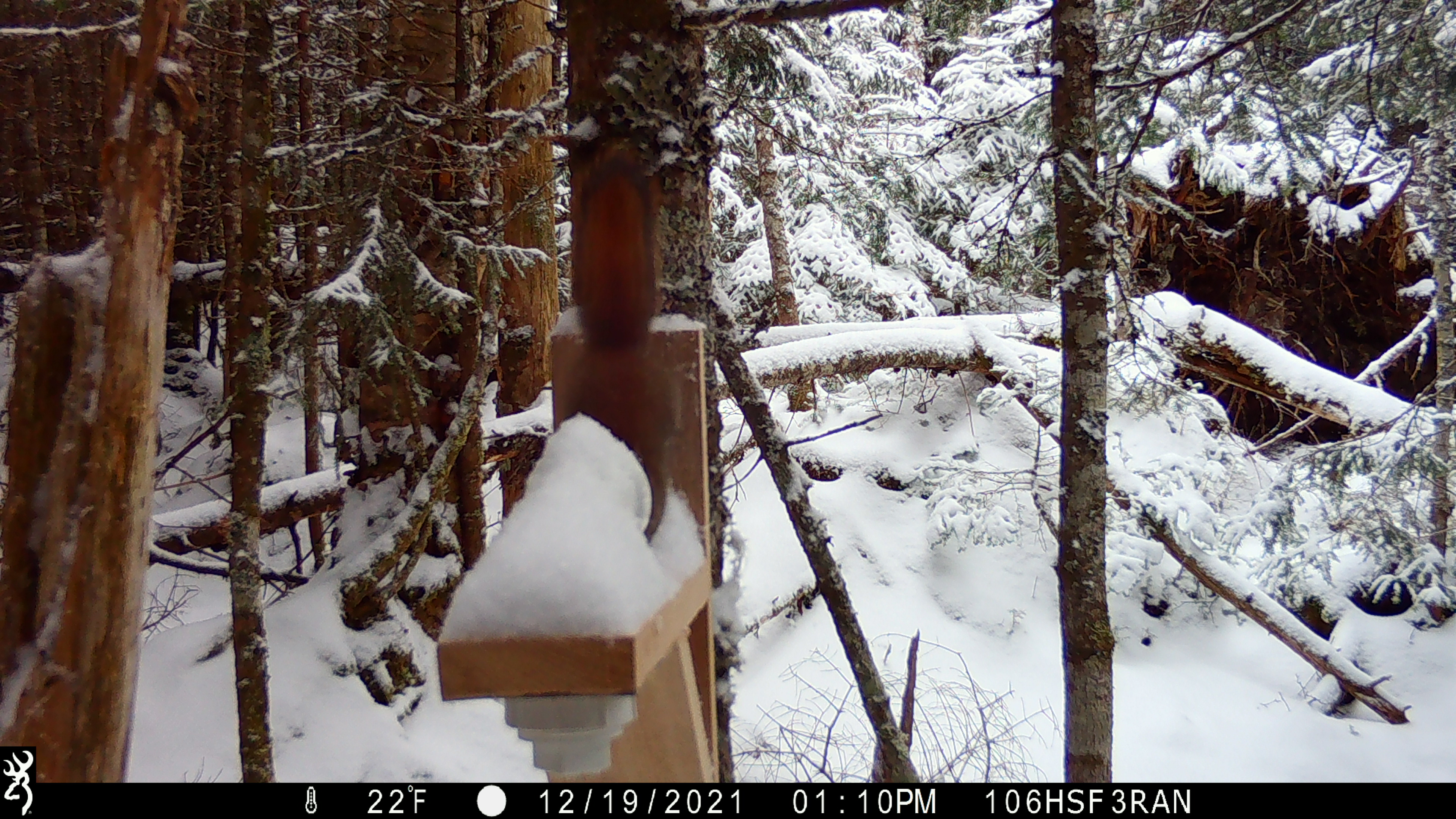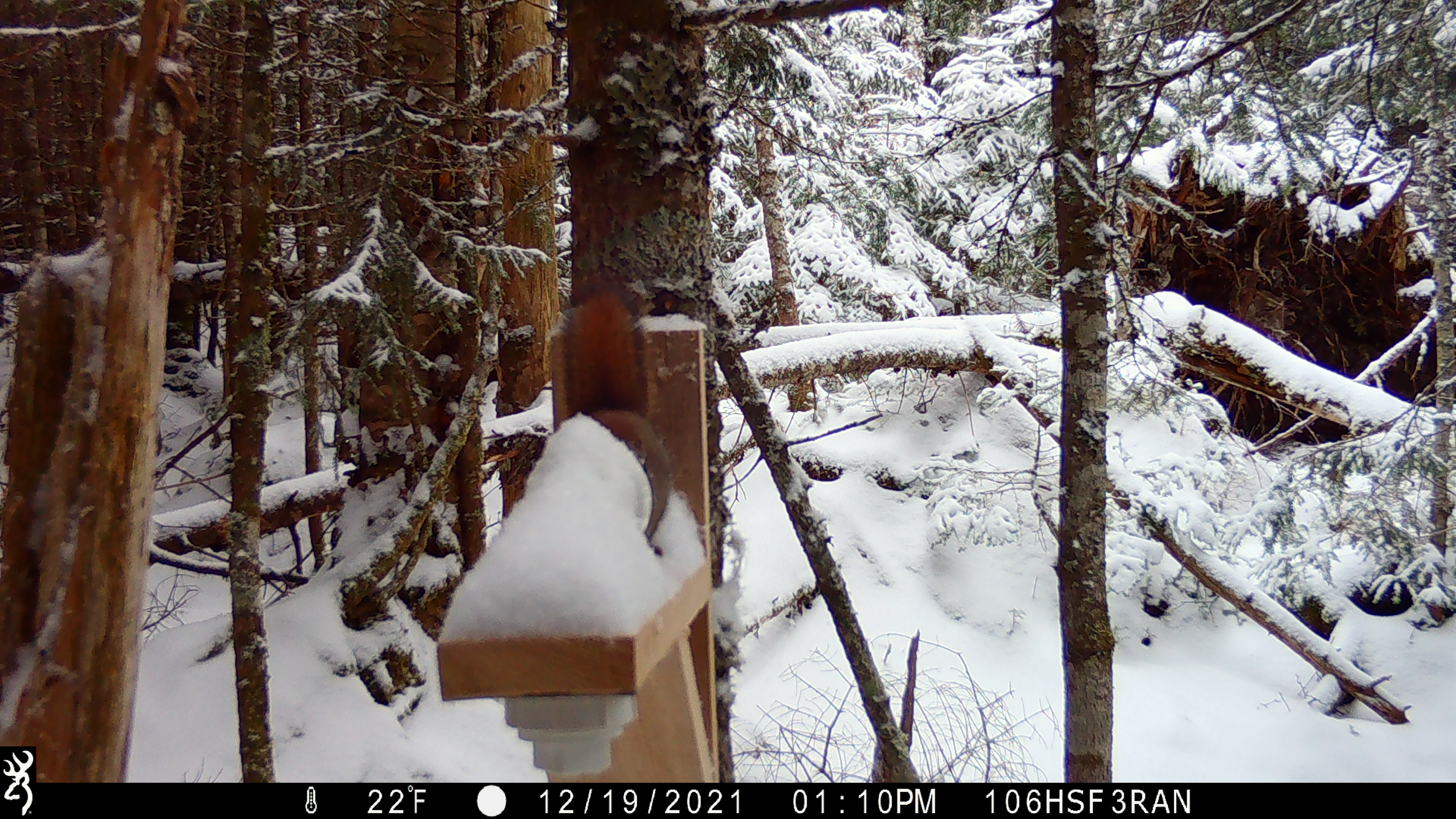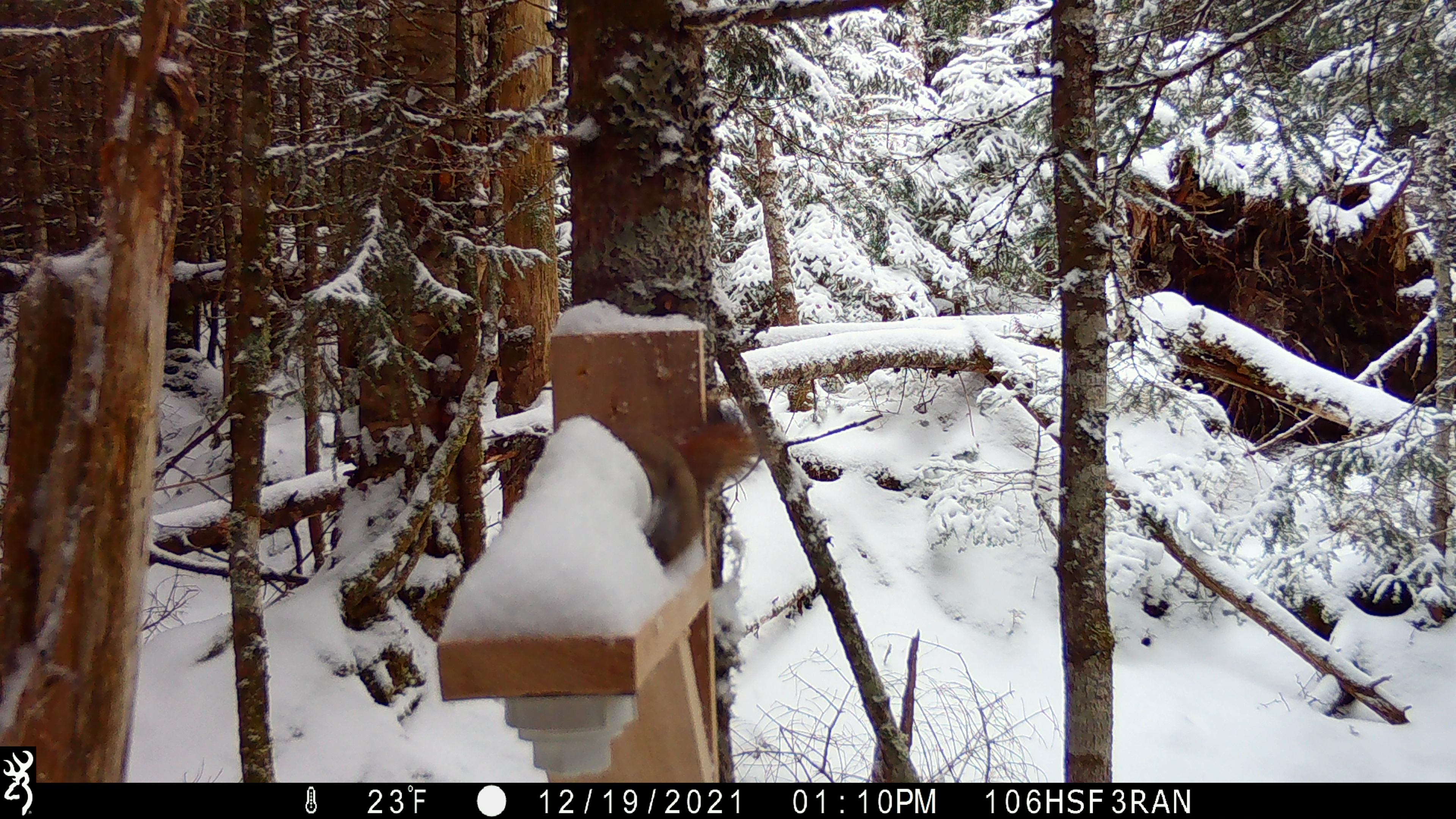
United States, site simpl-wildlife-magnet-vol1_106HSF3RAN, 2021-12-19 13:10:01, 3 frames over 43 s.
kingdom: Animalia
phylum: Chordata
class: Mammalia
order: Rodentia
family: Sciuridae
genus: Tamiasciurus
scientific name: Tamiasciurus hudsonicus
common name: red squirrel